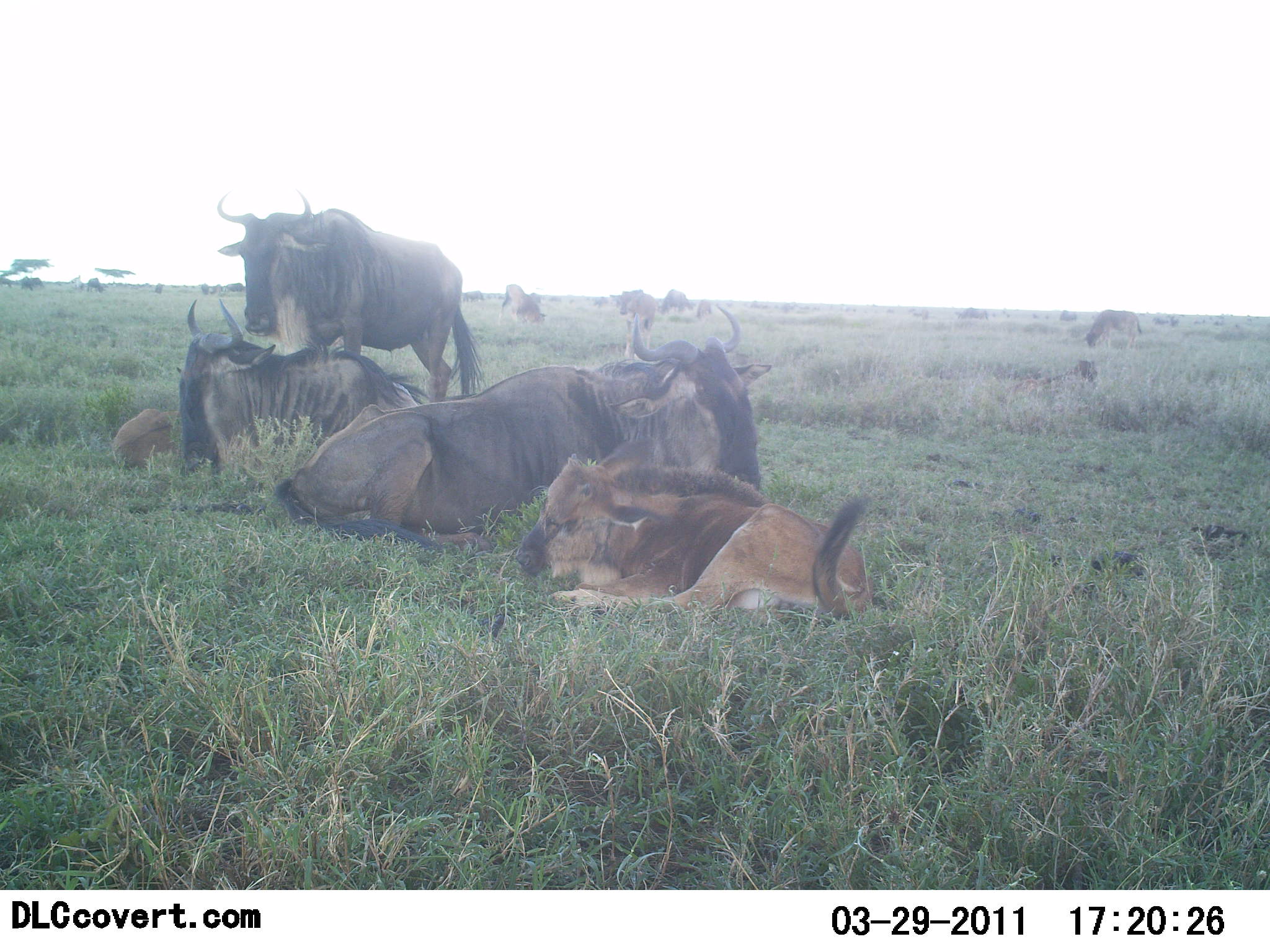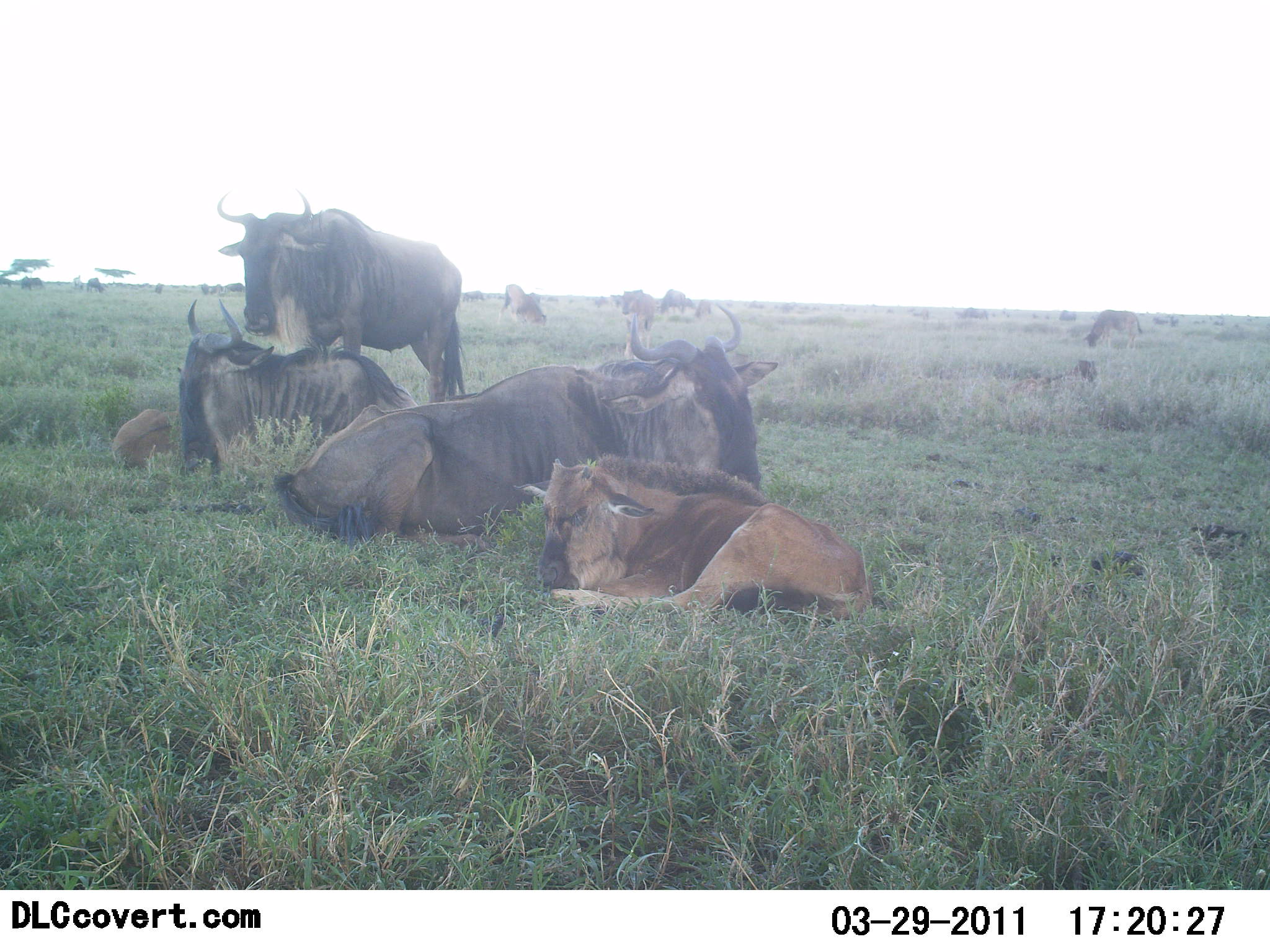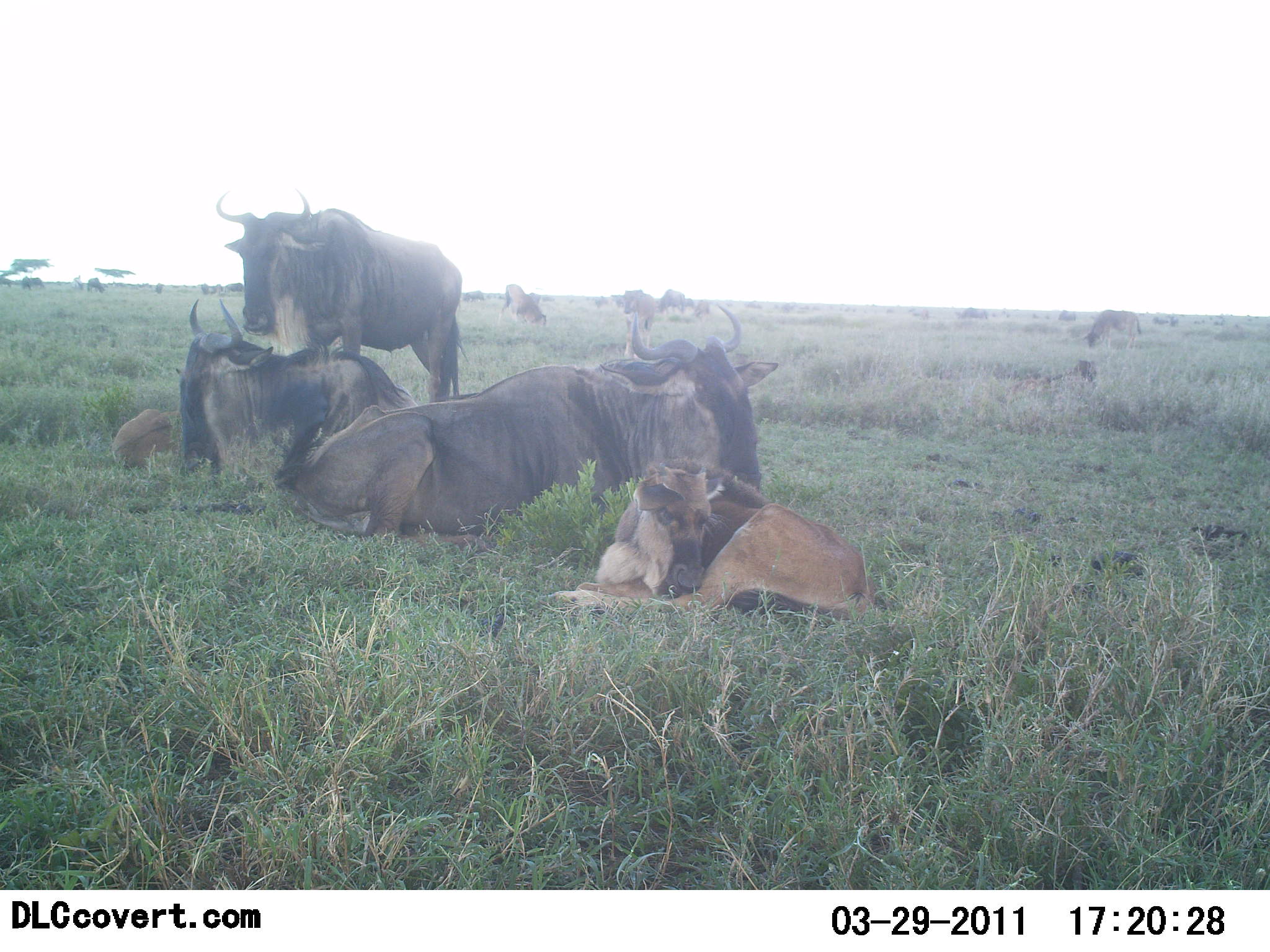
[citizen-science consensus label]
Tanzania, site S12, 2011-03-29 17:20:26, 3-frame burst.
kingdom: Animalia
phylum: Chordata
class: Mammalia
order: Artiodactyla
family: Bovidae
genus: Connochaetes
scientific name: Connochaetes taurinus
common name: blue wildebeest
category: wildebeest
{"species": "wildebeest (blue wildebeest) (Connochaetes taurinus)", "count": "11-50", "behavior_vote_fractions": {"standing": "62%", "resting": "100%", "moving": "8%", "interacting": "0%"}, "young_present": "62%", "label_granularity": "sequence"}